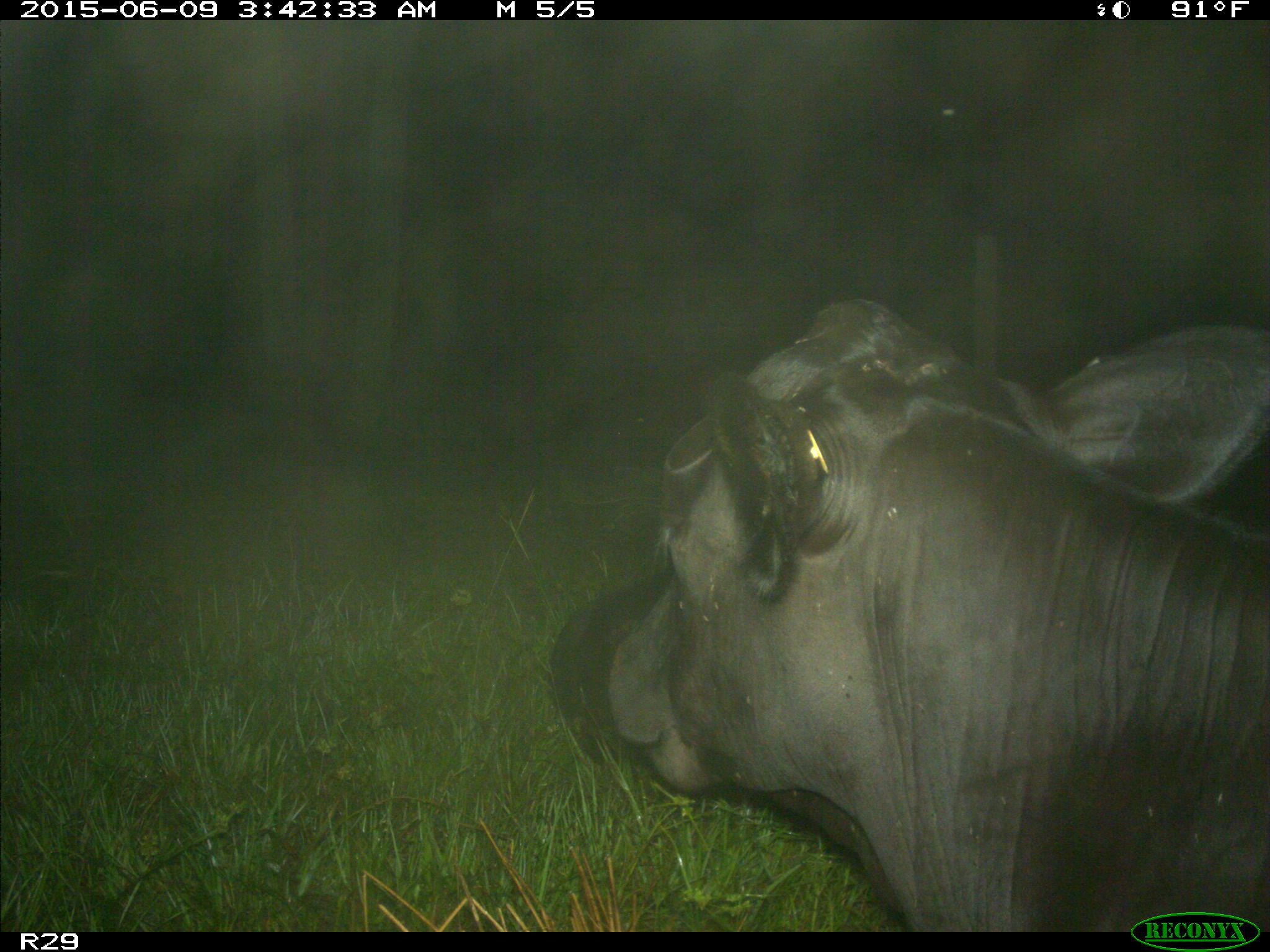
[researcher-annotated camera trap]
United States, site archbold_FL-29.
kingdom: Animalia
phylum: Chordata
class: Mammalia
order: Artiodactyla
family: Bovidae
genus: Bos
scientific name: Bos taurus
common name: domestic cow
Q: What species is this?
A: Bos taurus (domestic cow).